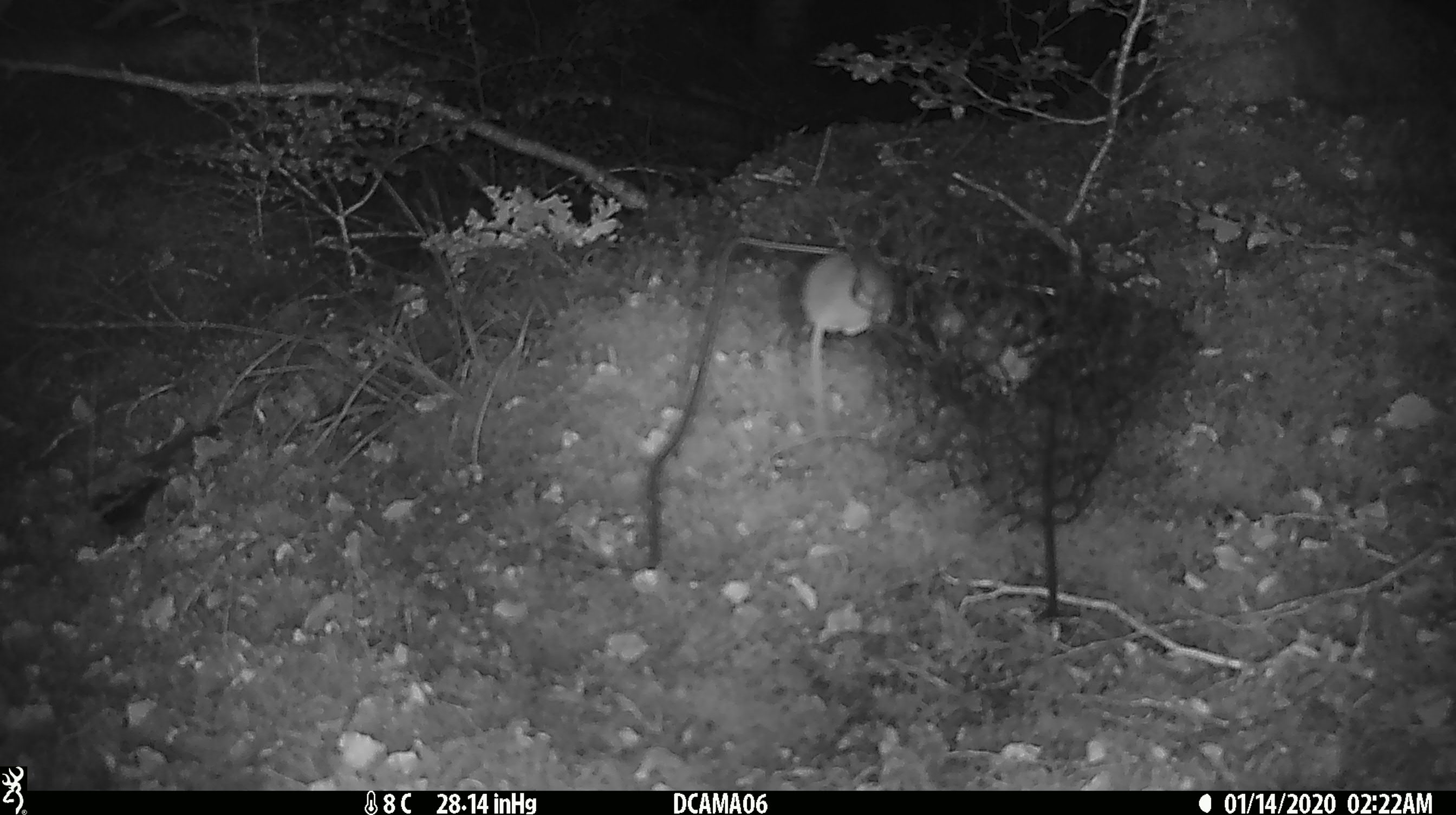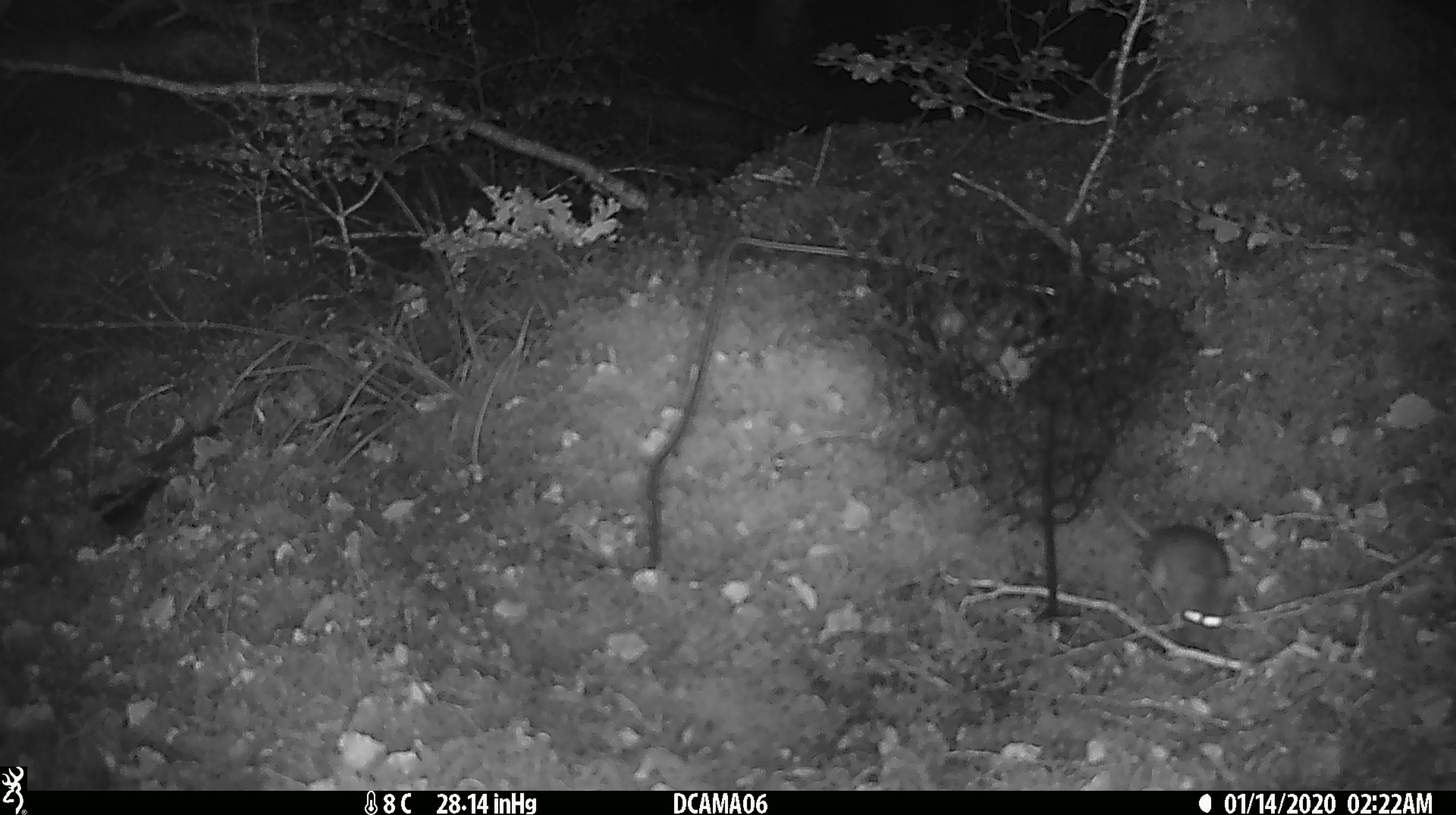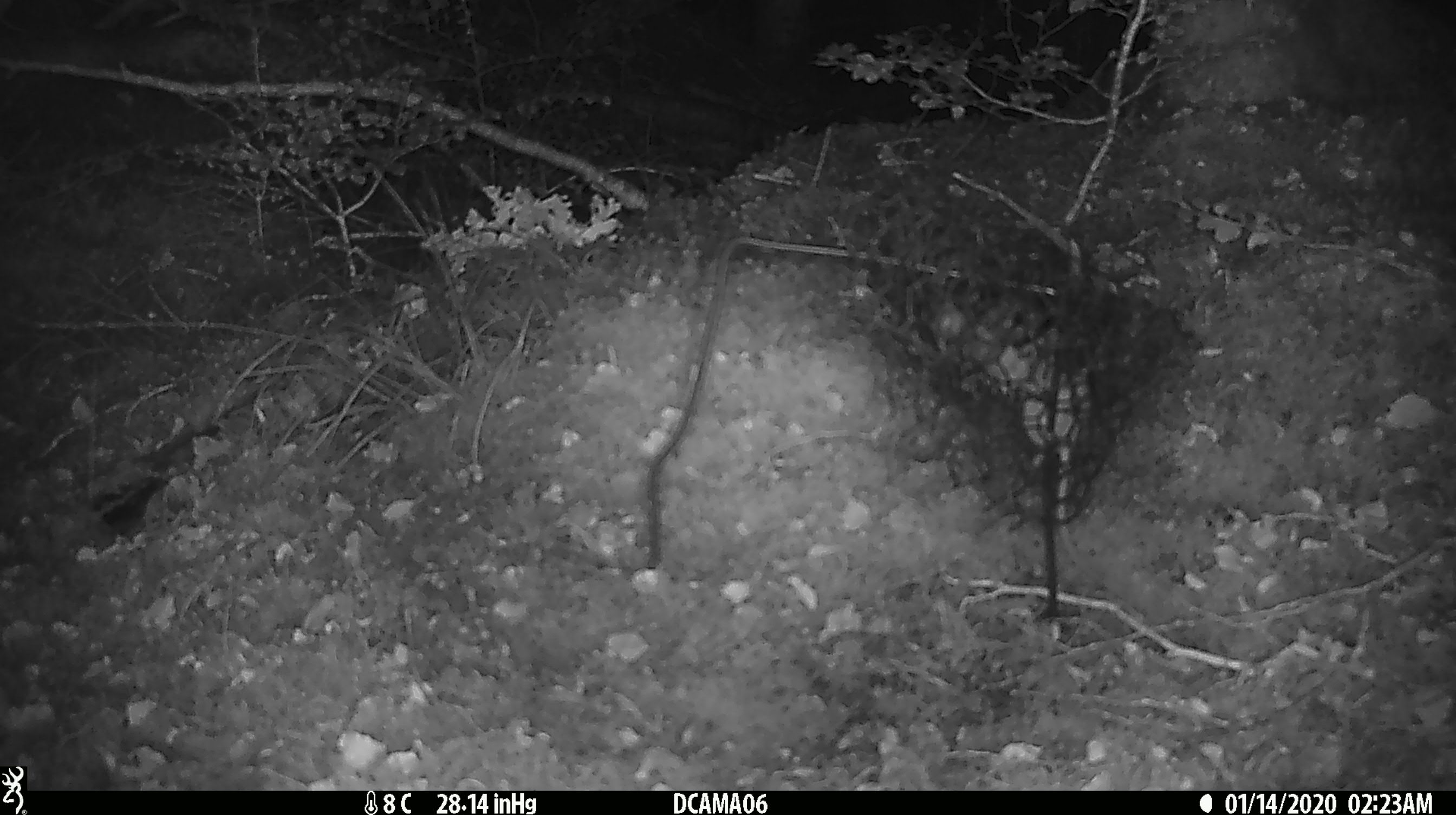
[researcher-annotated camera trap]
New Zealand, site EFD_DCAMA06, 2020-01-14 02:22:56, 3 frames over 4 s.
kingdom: Animalia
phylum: Chordata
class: Mammalia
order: Rodentia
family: Muridae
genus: Mus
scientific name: Mus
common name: mouse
Mouse (Mus).